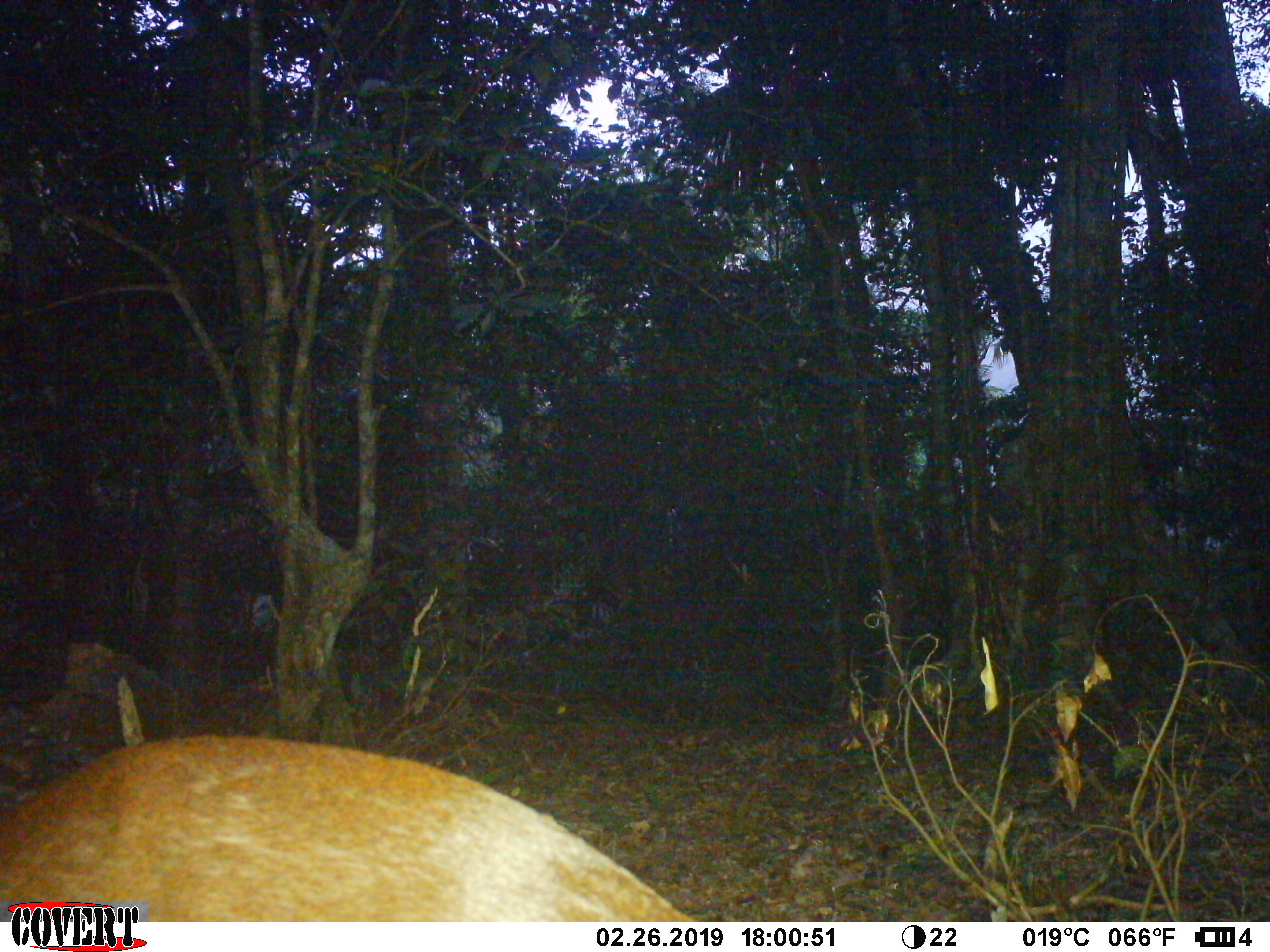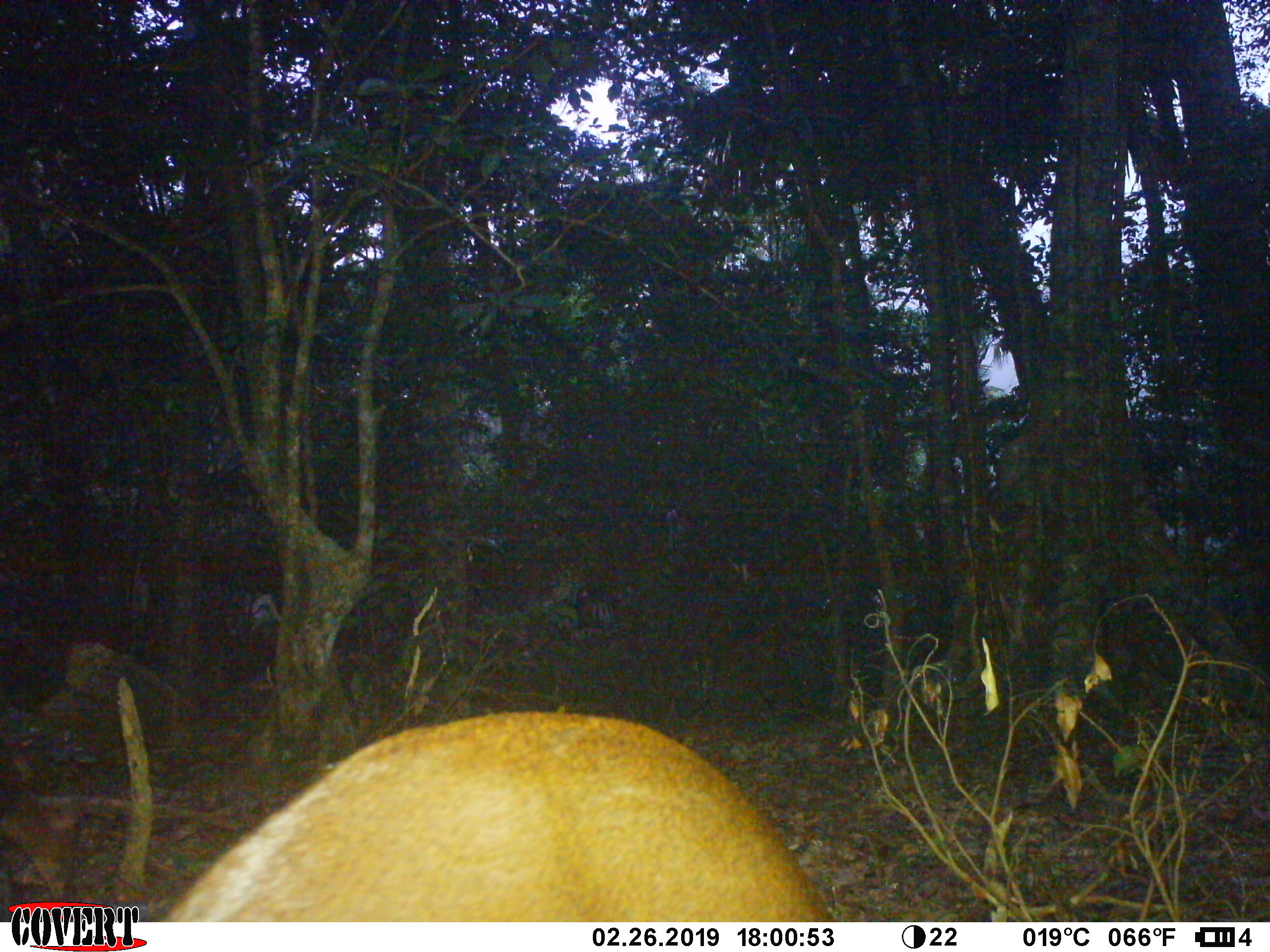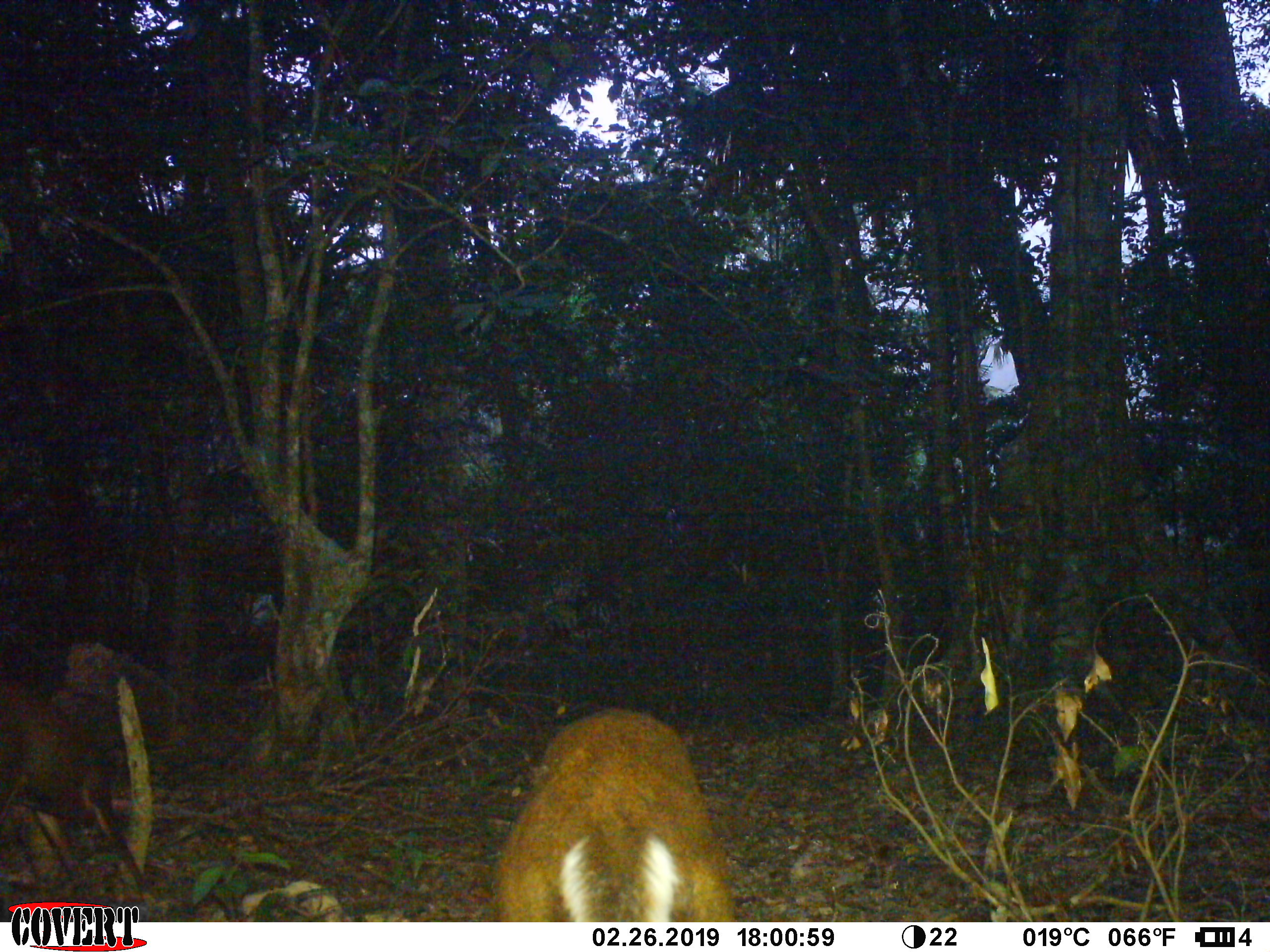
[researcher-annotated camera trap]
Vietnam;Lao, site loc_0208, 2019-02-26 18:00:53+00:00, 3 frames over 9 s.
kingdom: Animalia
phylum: Chordata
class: Mammalia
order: Artiodactyla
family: Cervidae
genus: Muntiacus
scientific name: Muntiacus rooseveltorum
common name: roosevelt's muntjac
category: roosevelts muntjac group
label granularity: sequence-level